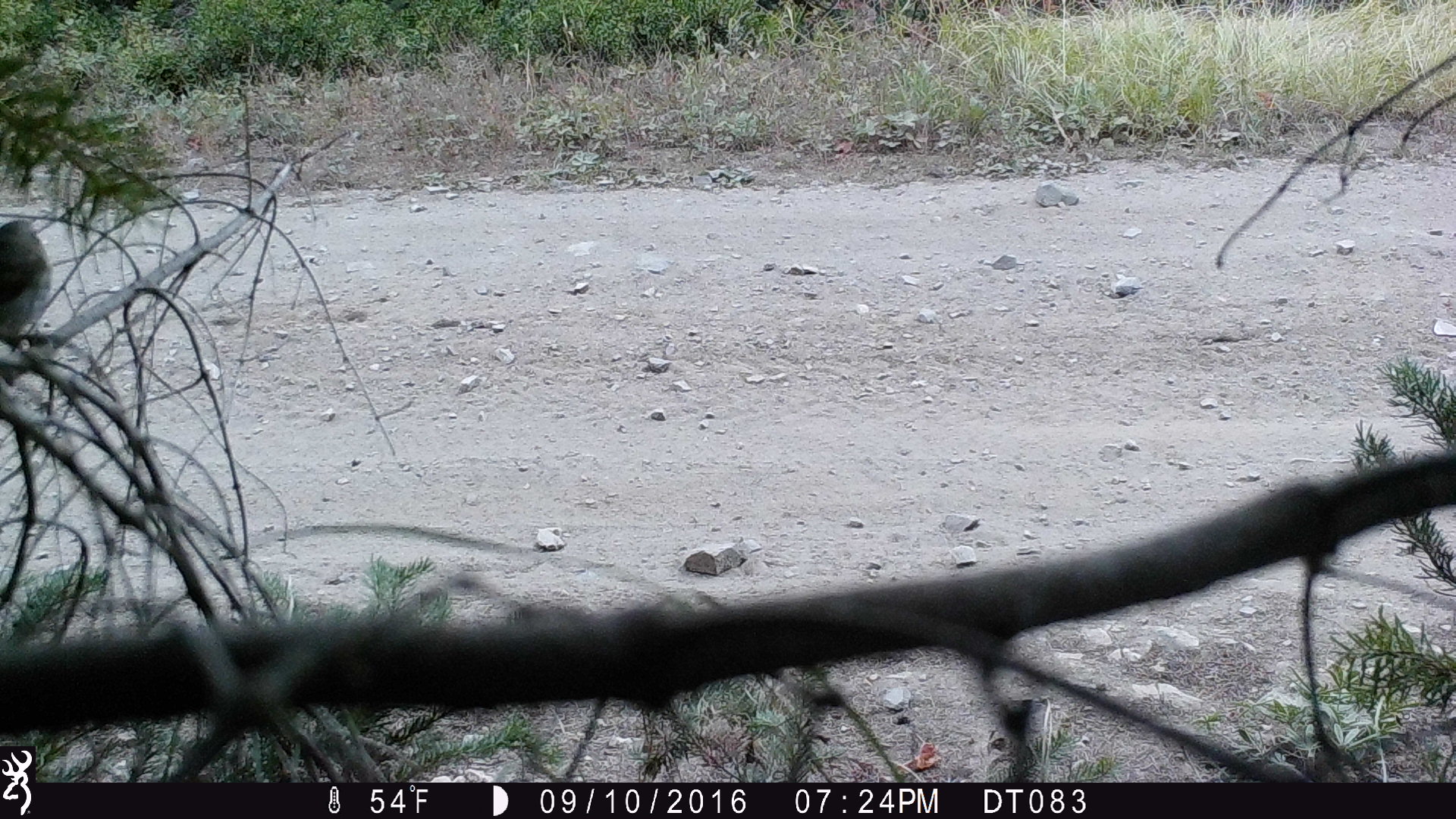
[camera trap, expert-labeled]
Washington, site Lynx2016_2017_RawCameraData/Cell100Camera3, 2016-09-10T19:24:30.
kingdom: Animalia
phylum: Chordata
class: Aves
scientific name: Aves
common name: birds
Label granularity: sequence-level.